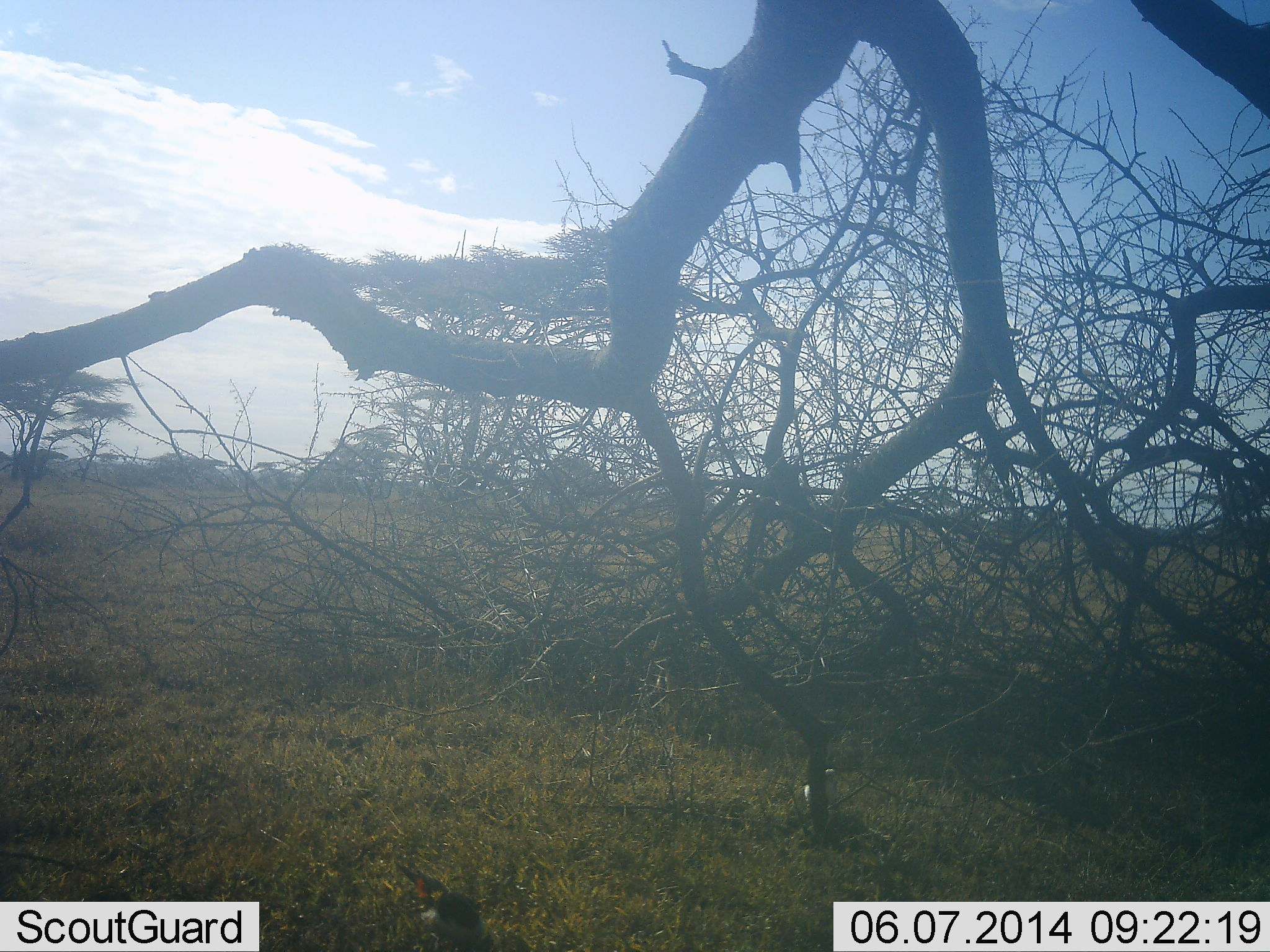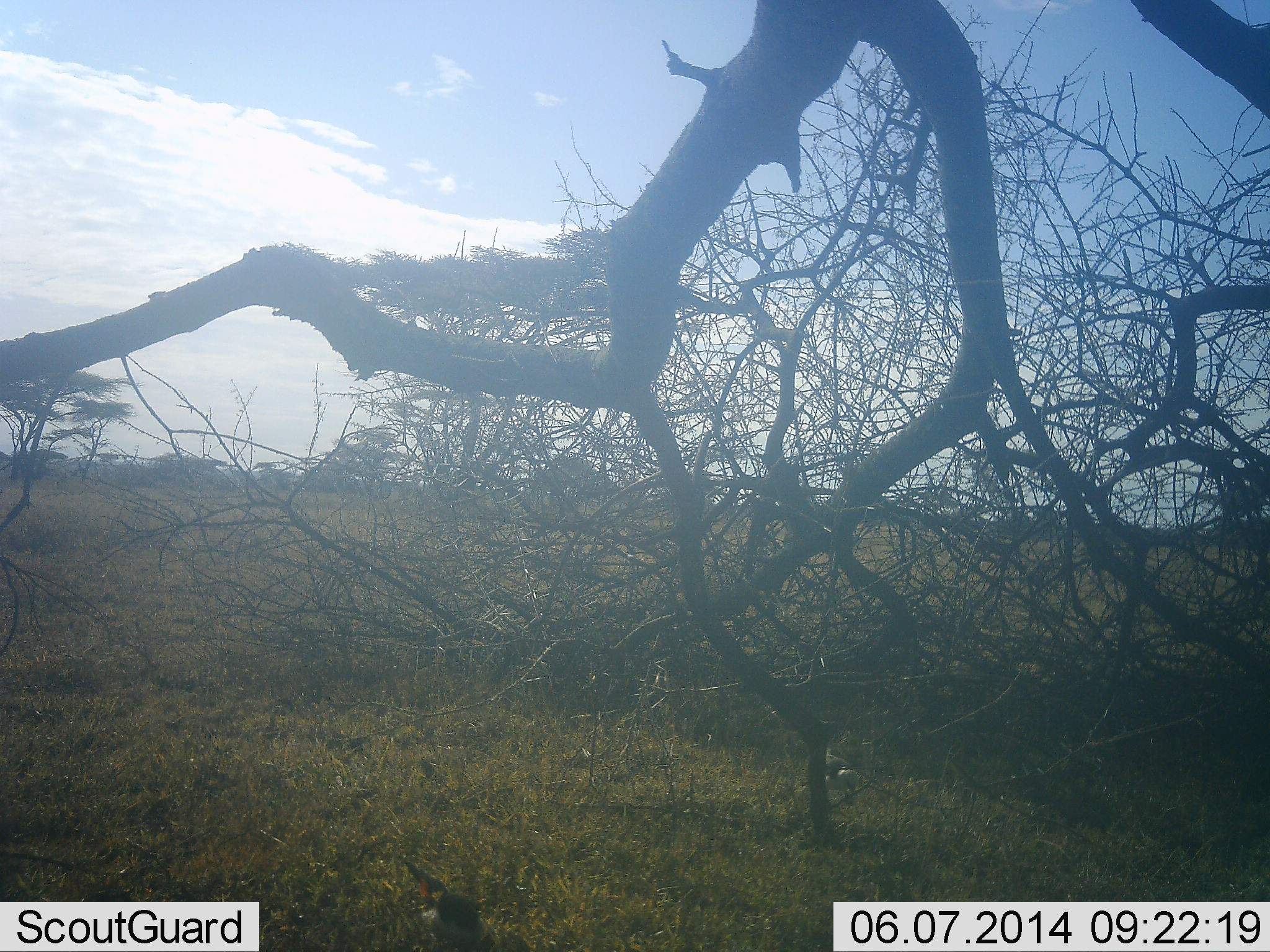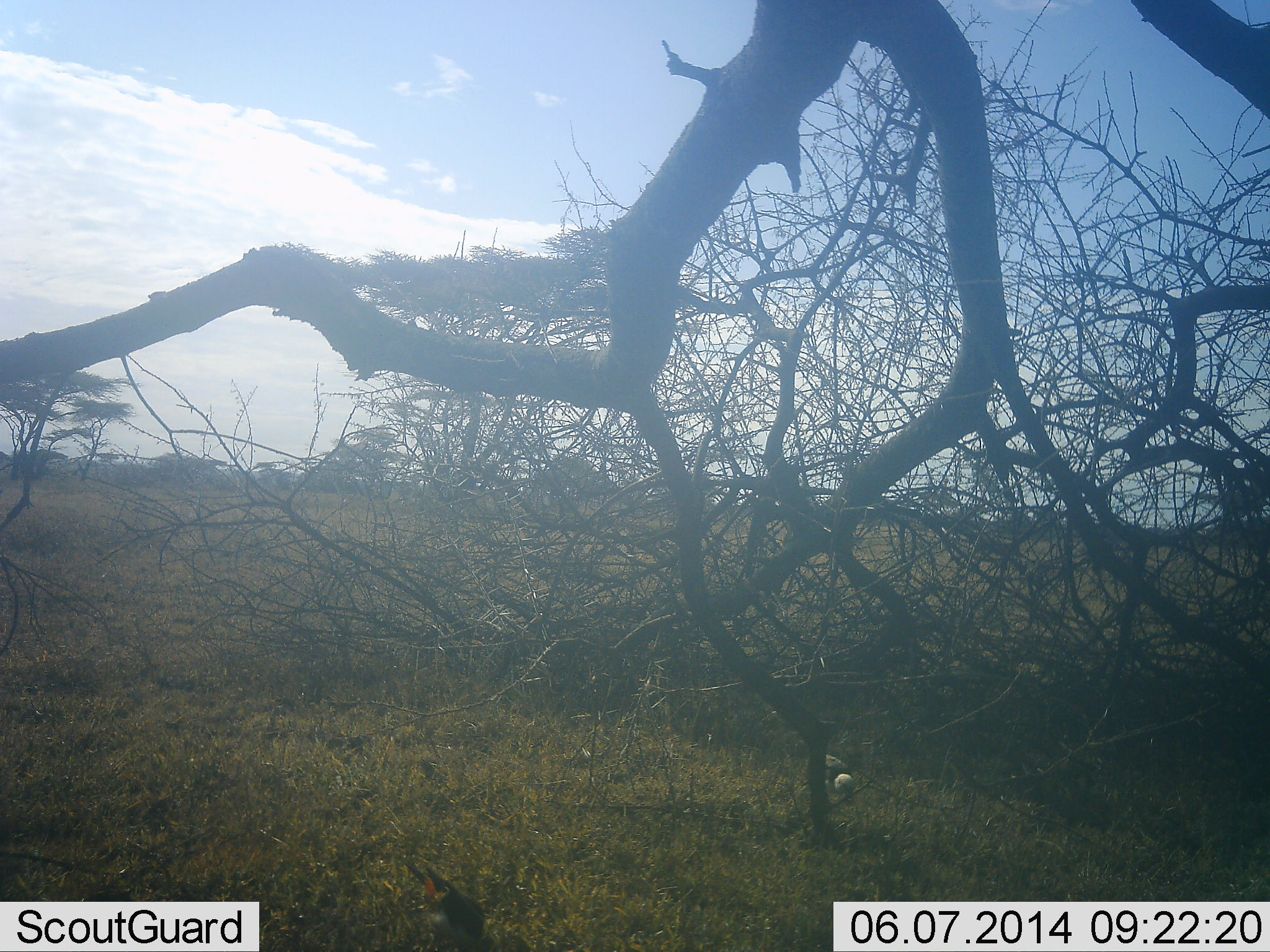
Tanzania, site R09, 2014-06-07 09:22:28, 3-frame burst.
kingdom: Animalia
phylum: Chordata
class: Aves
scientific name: Aves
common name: bird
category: otherbird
Otherbird (bird) (Aves), count 1. Behavior (volunteer vote fractions): standing 40%, resting 0%, moving 30%, interacting 0%. Young present (vote fraction): 0%. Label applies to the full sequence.